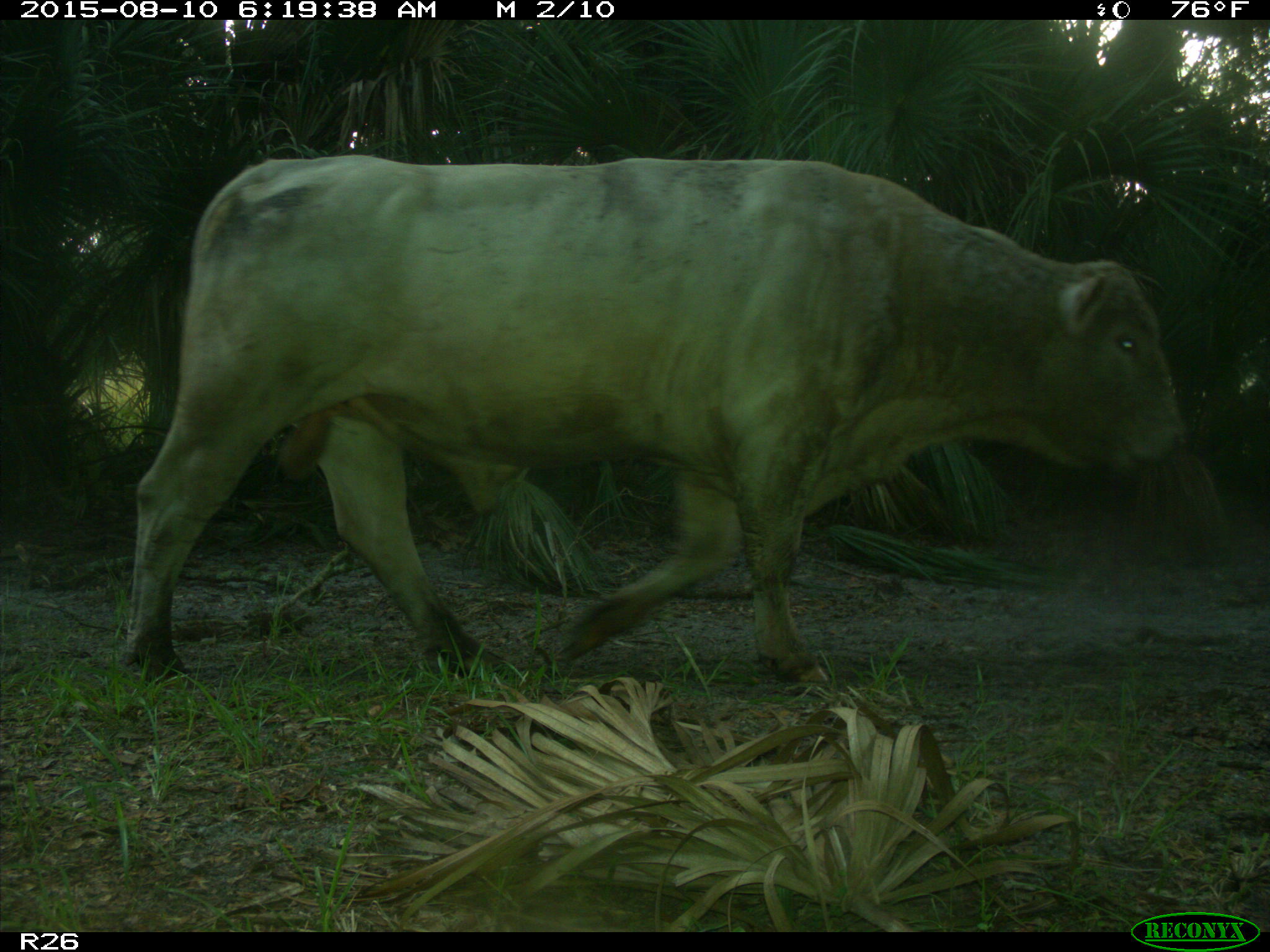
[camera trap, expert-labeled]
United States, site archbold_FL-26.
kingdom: Animalia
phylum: Chordata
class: Mammalia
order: Artiodactyla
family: Bovidae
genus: Bos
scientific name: Bos taurus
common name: domestic cow